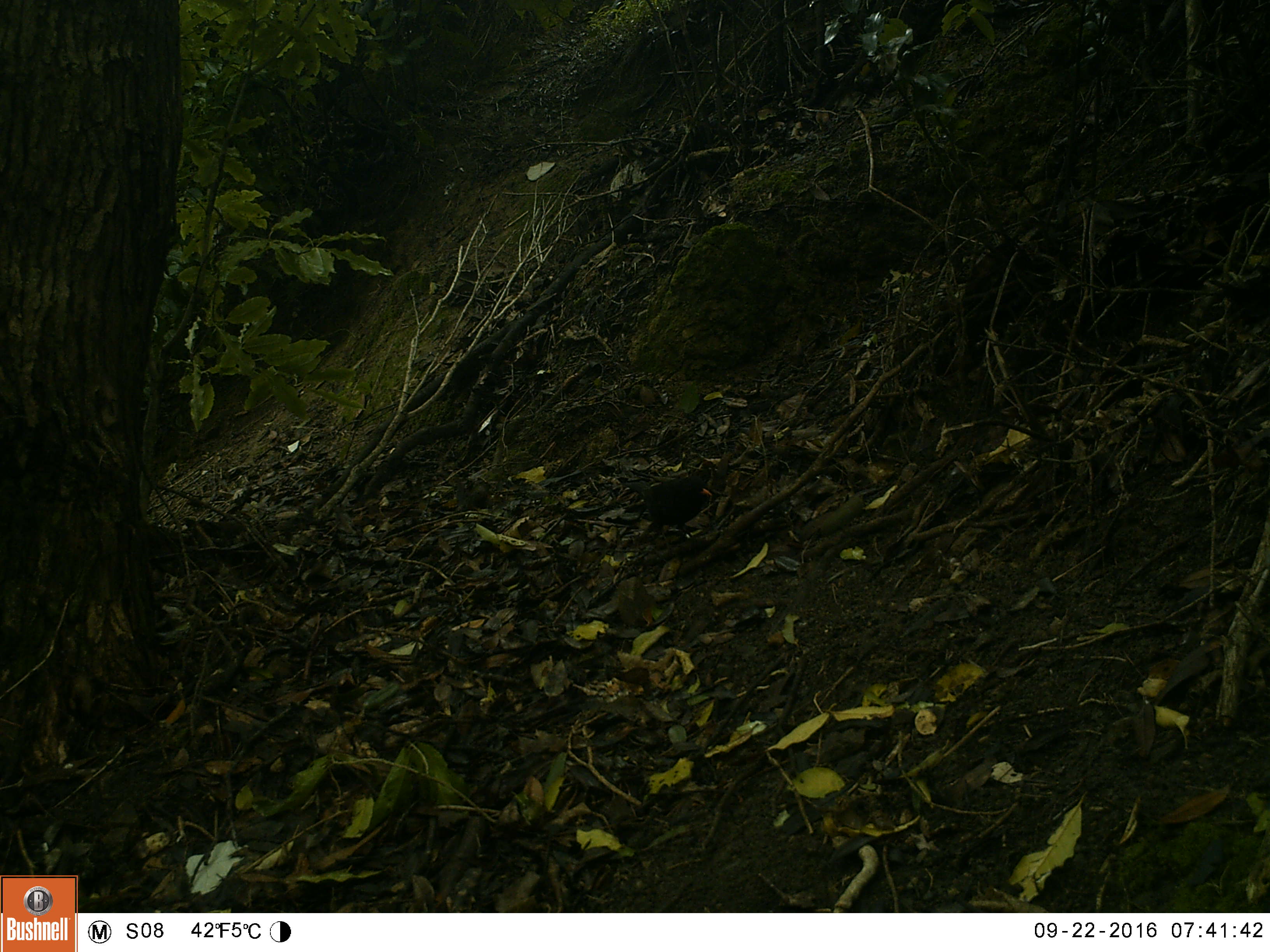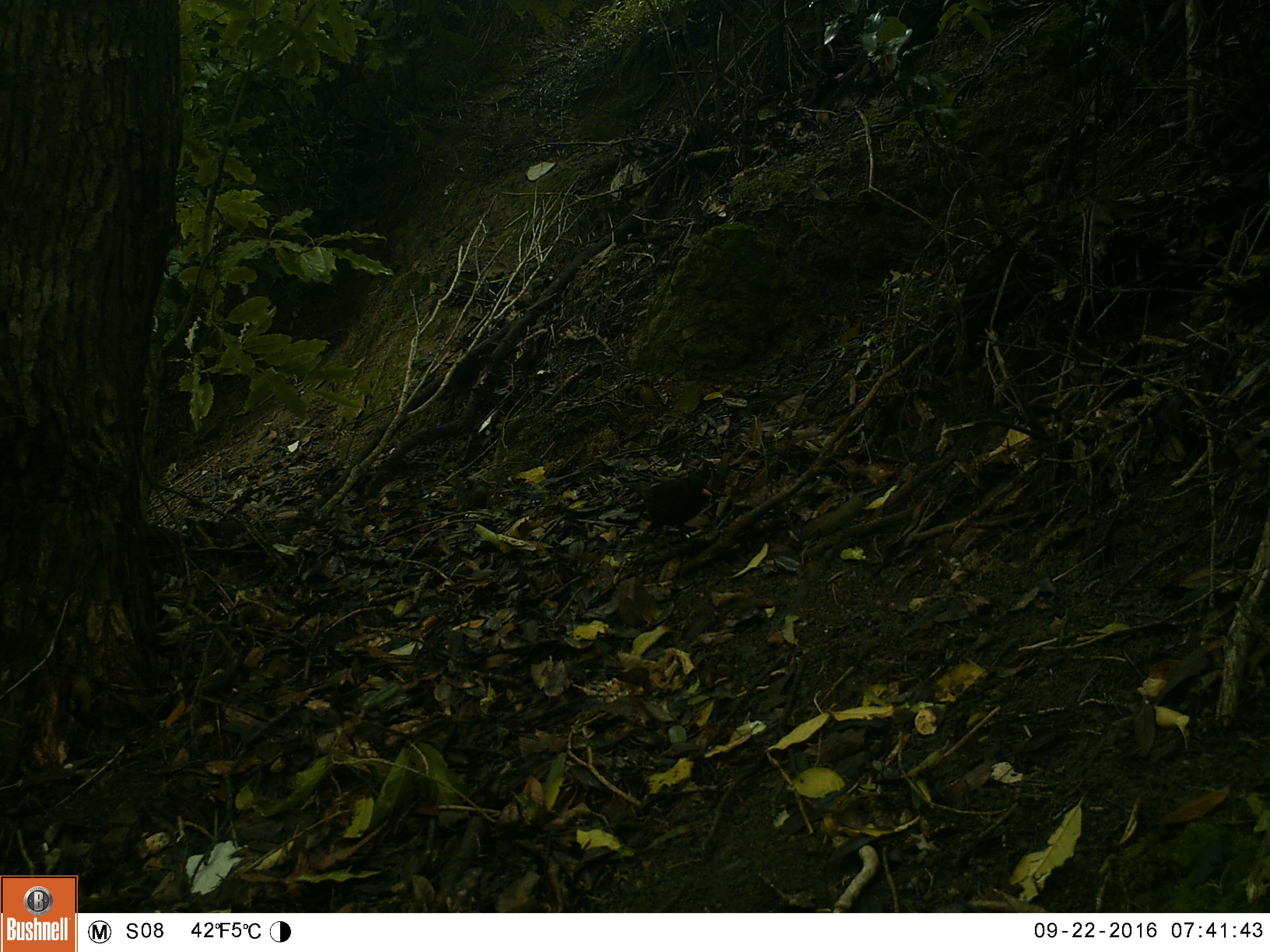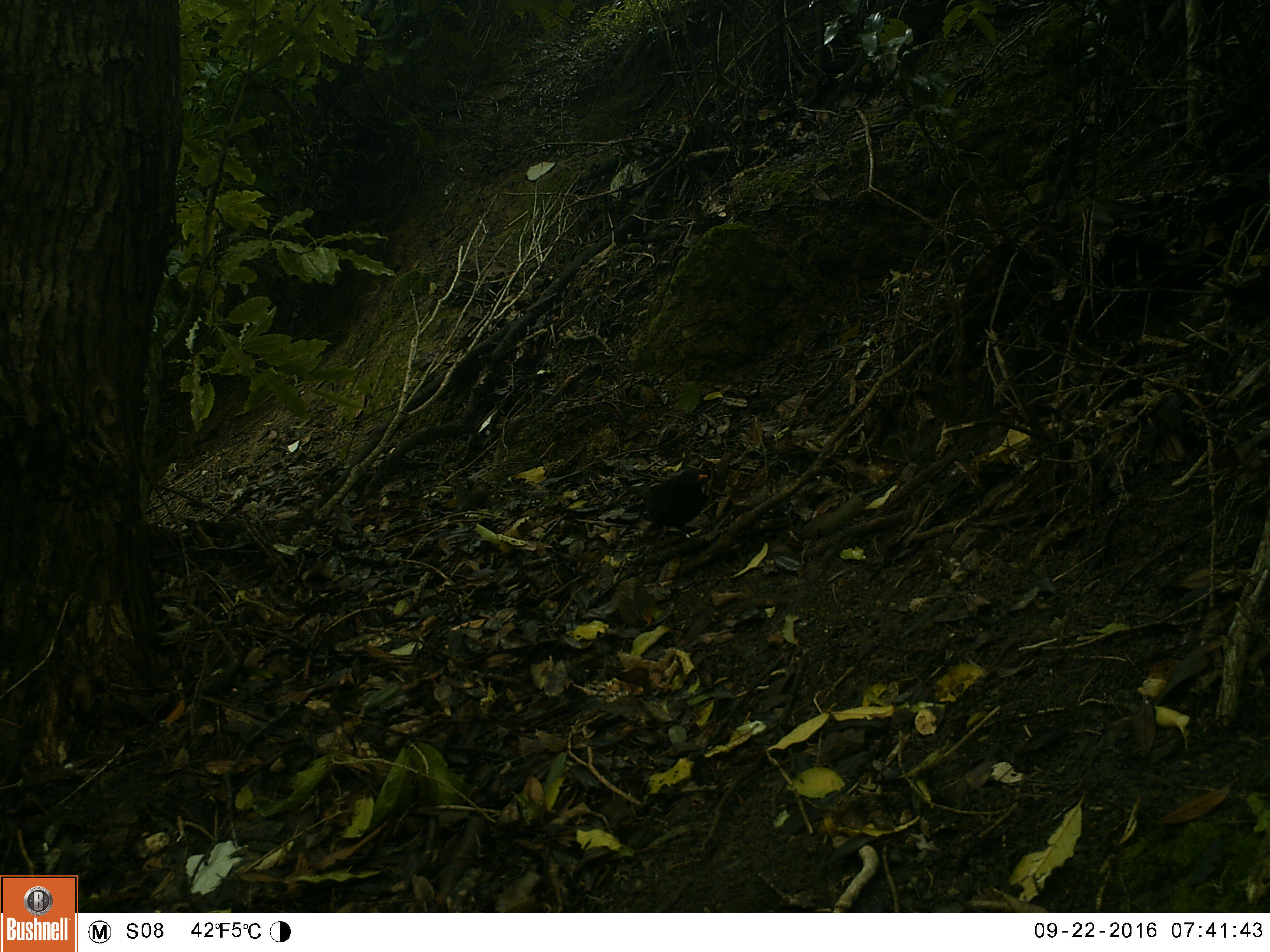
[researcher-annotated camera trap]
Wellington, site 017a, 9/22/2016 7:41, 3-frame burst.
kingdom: Animalia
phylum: Chordata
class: Aves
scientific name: Aves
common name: bird